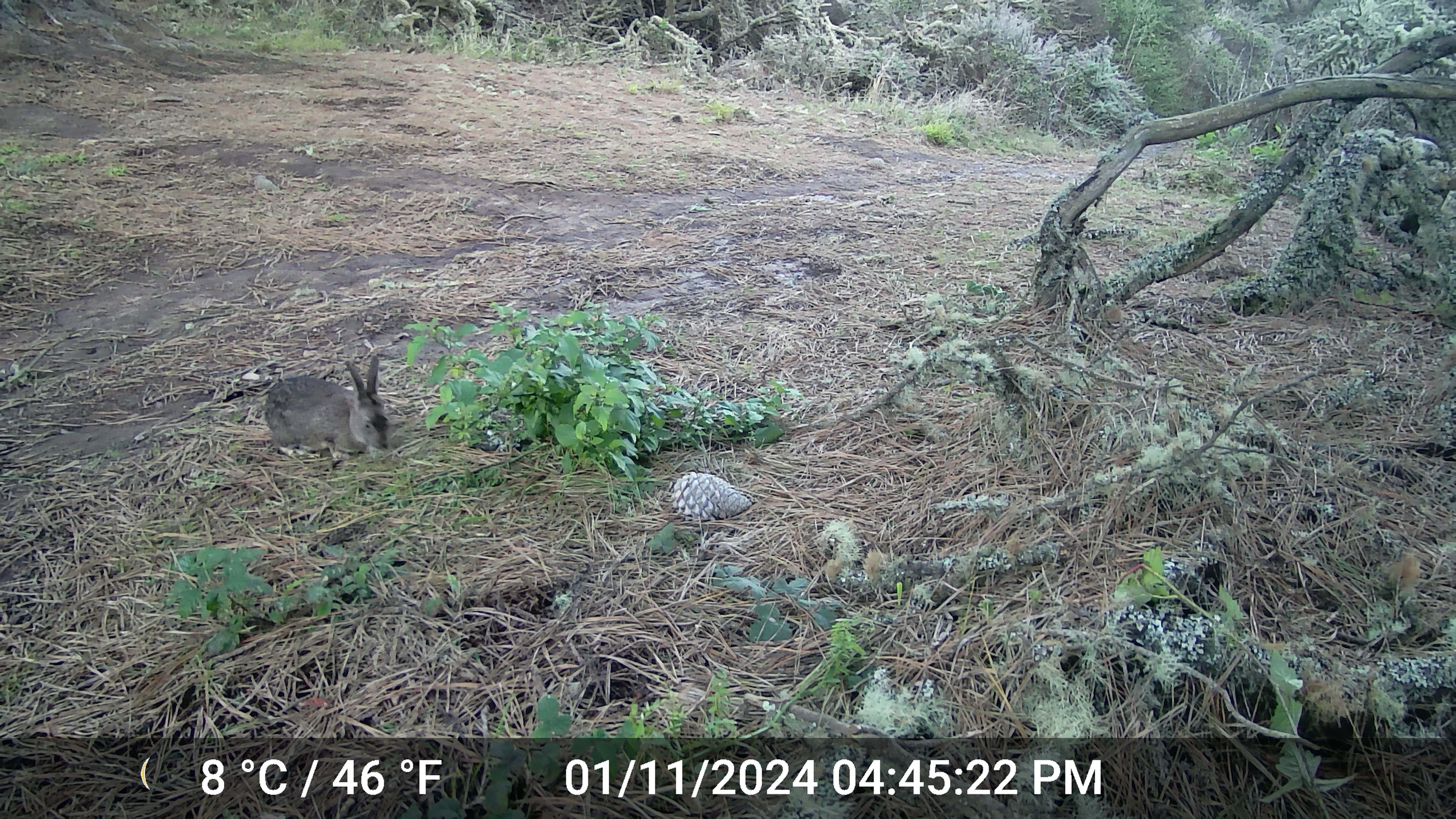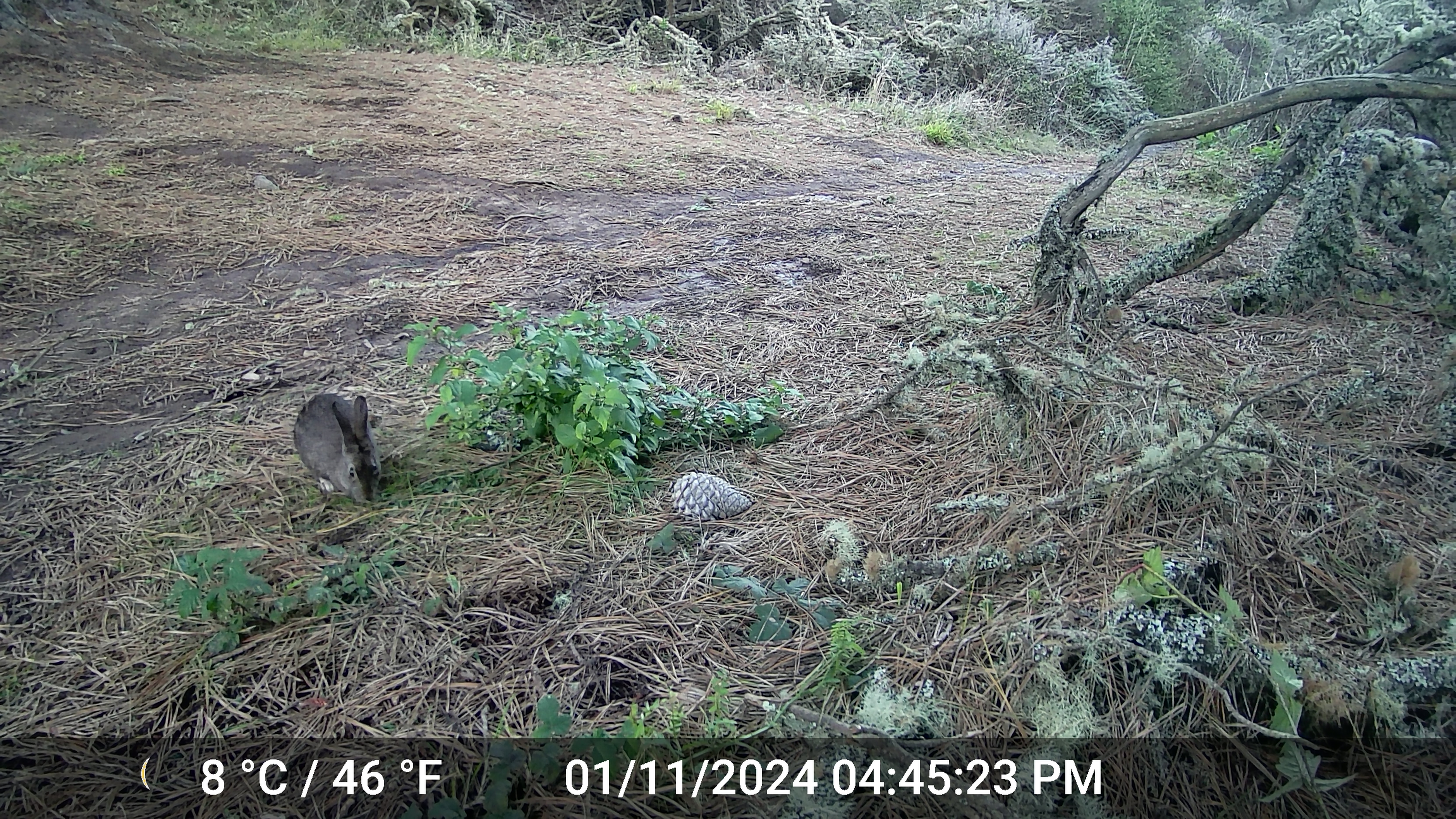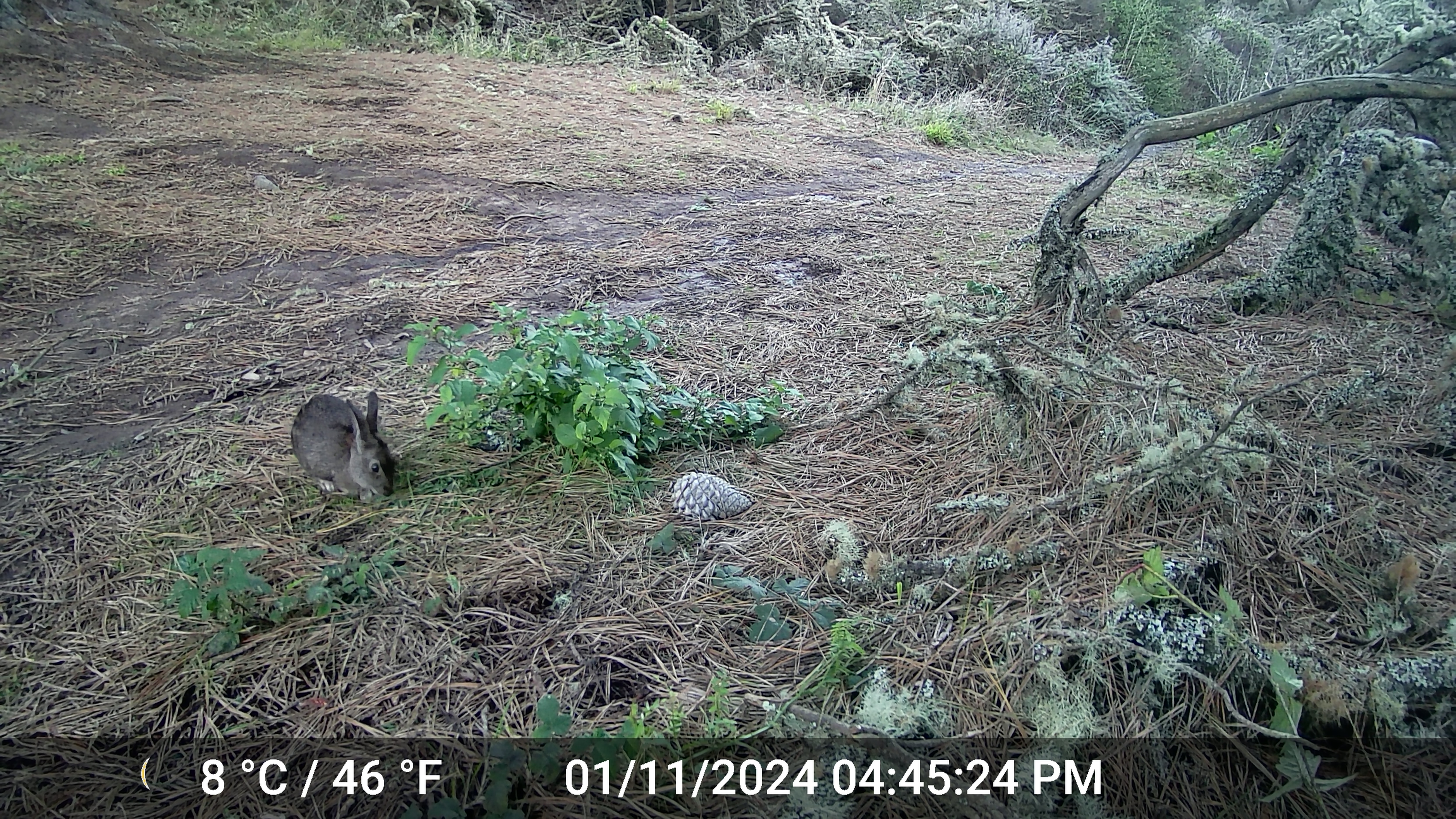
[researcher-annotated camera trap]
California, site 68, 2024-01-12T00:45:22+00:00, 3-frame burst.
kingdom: Animalia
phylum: Chordata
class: Mammalia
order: Lagomorpha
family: Leporidae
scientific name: Leporidae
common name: rabbit